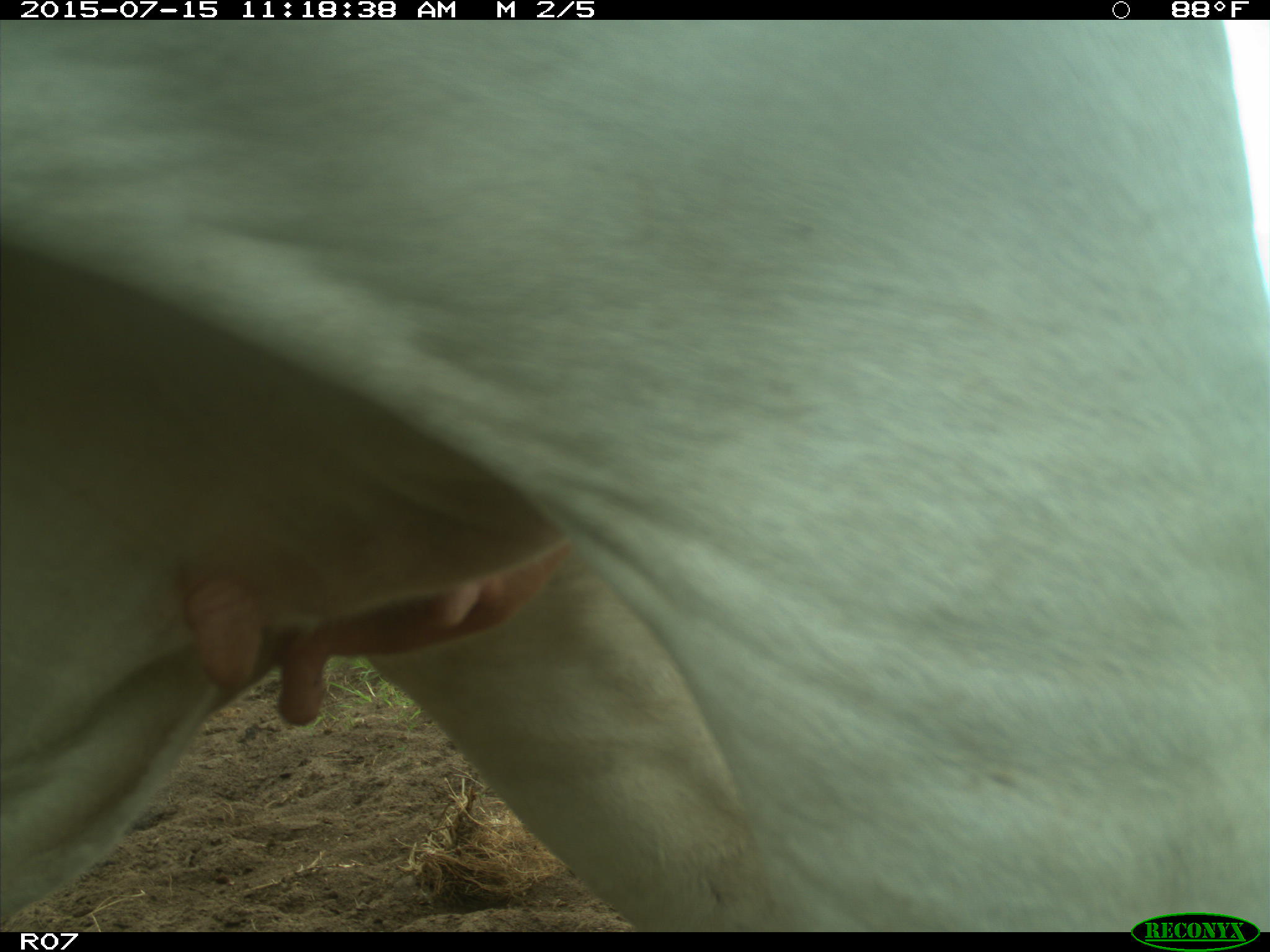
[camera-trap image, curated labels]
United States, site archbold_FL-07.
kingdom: Animalia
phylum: Chordata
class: Mammalia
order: Artiodactyla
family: Bovidae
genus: Bos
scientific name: Bos taurus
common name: domestic cow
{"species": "Bos taurus (domestic cow)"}